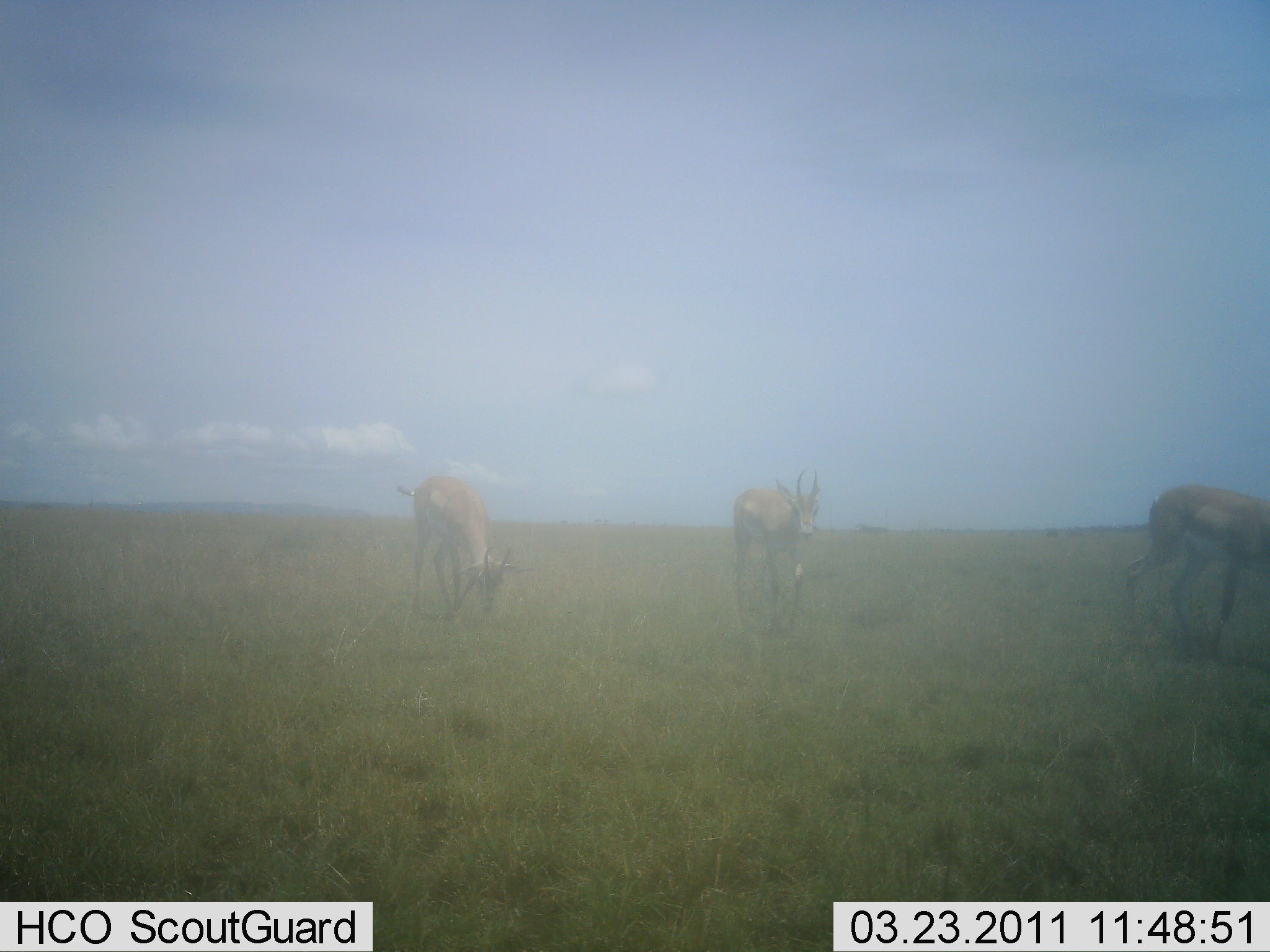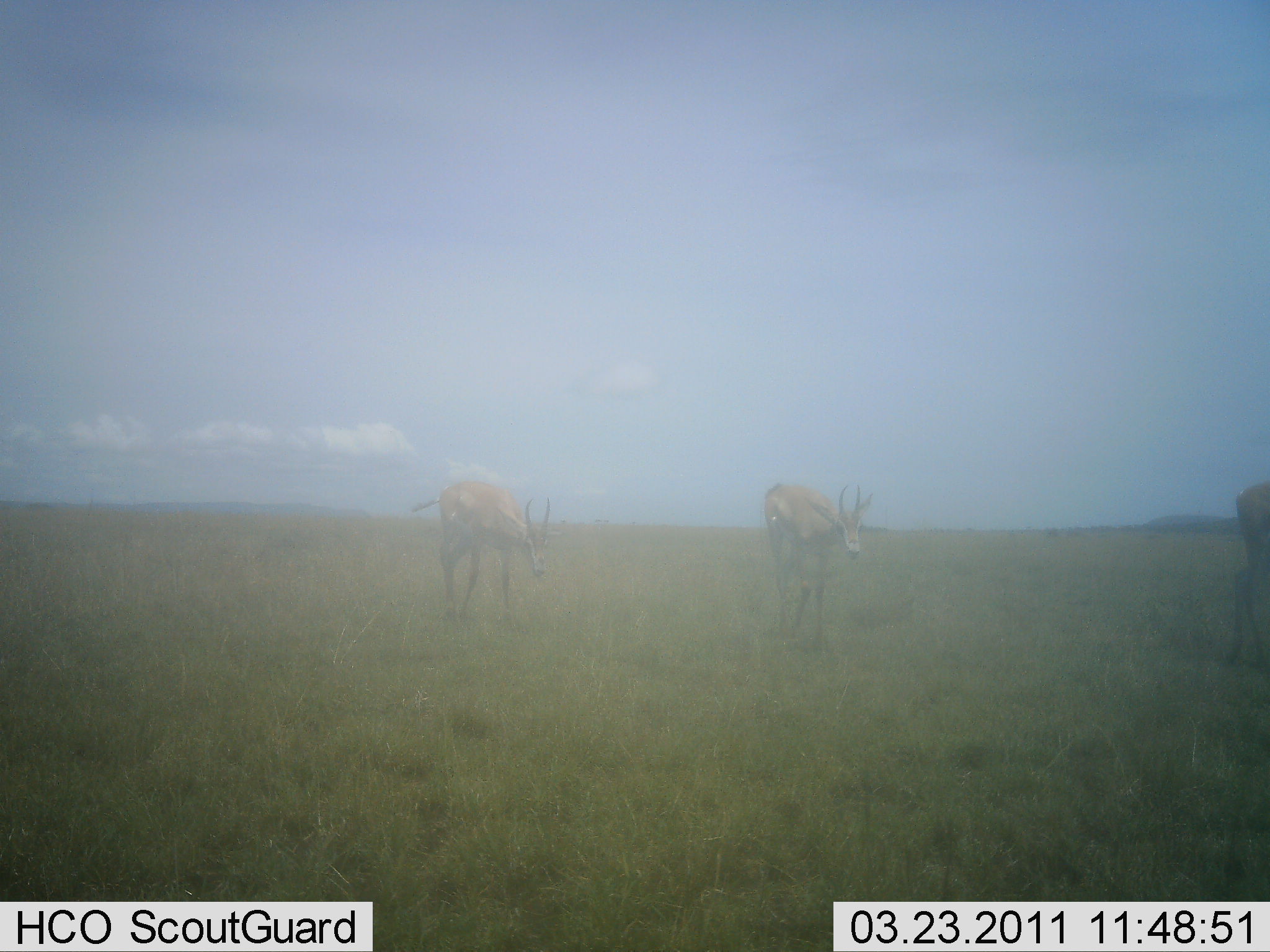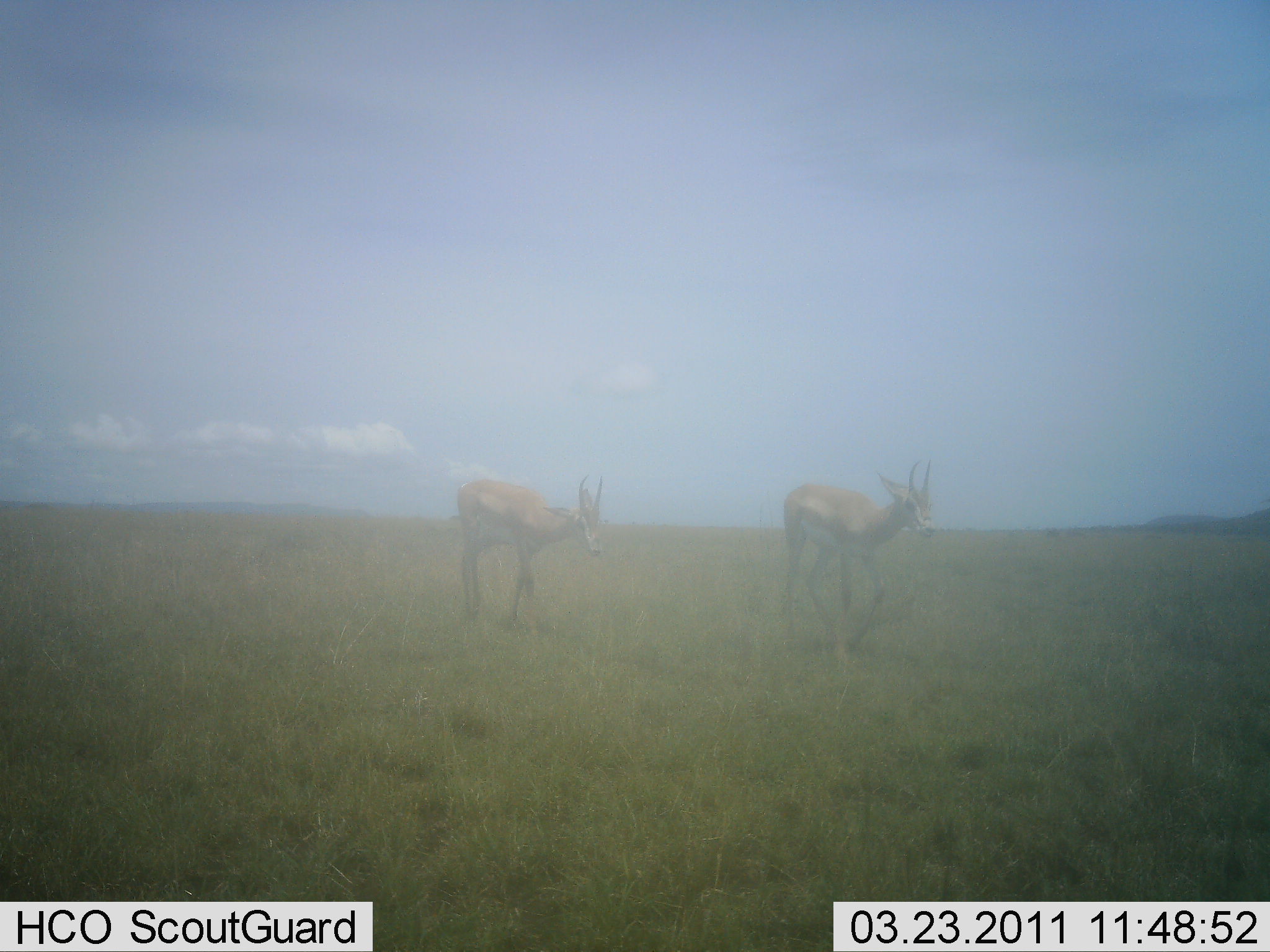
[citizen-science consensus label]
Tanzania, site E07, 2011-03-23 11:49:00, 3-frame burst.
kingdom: Animalia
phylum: Chordata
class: Mammalia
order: Artiodactyla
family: Bovidae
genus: Eudorcas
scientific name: Eudorcas thomsonii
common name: thomson's gazelle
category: gazellethomsons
Gazellethomsons (thomson's gazelle) (Eudorcas thomsonii), count 3. Behavior (volunteer vote fractions): standing 0%, resting 0%, moving 92%, interacting 0%. Young present (vote fraction): 0%. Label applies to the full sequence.